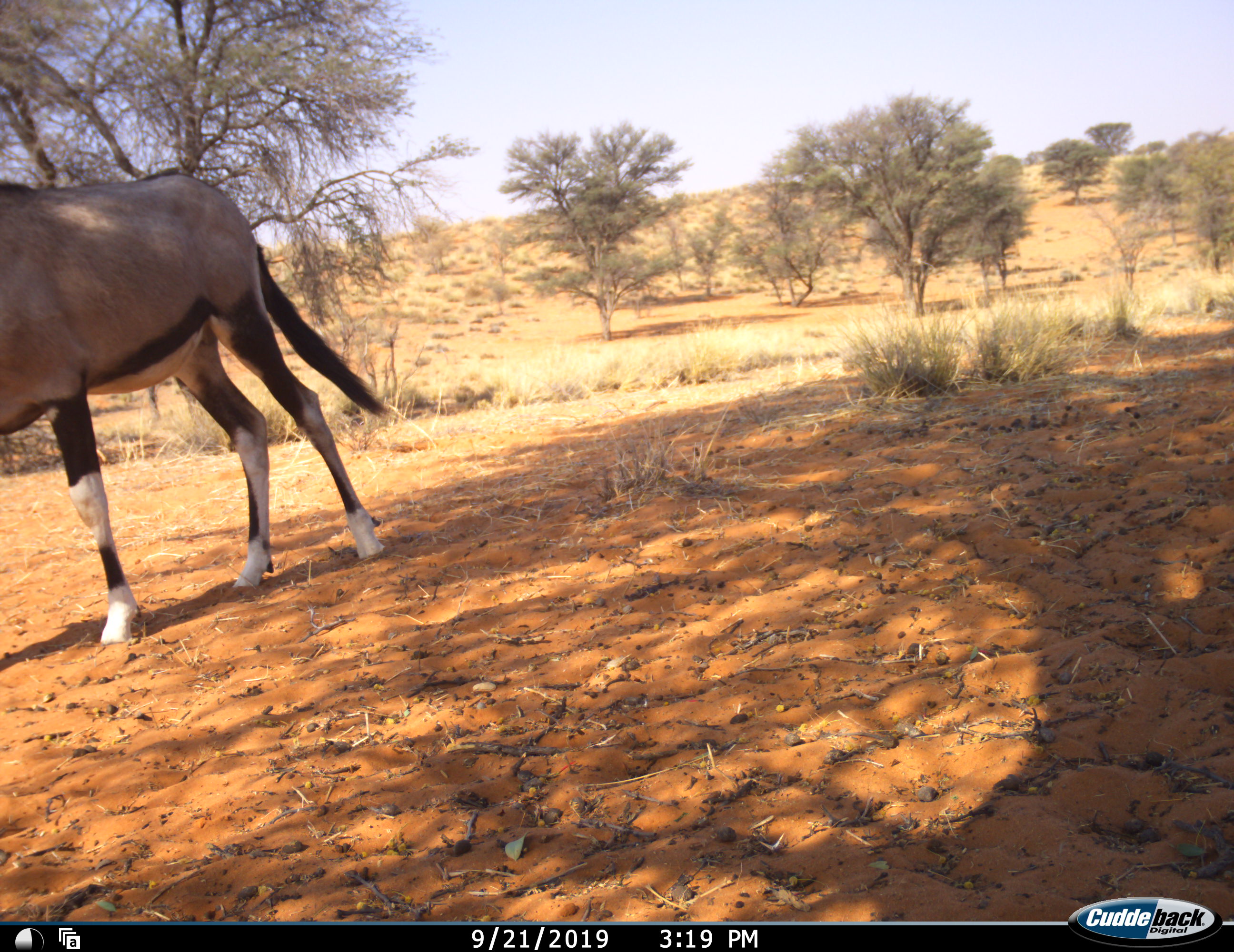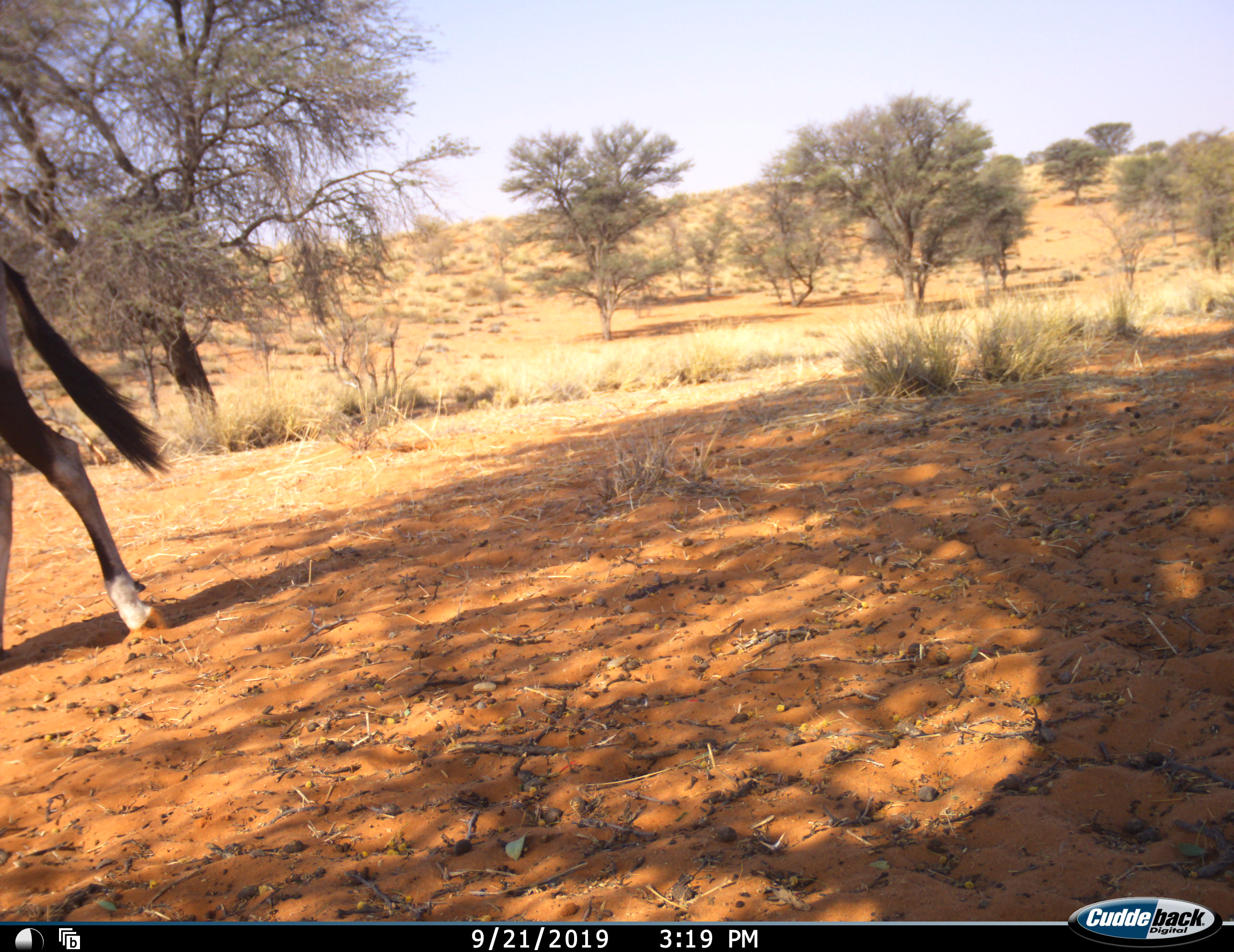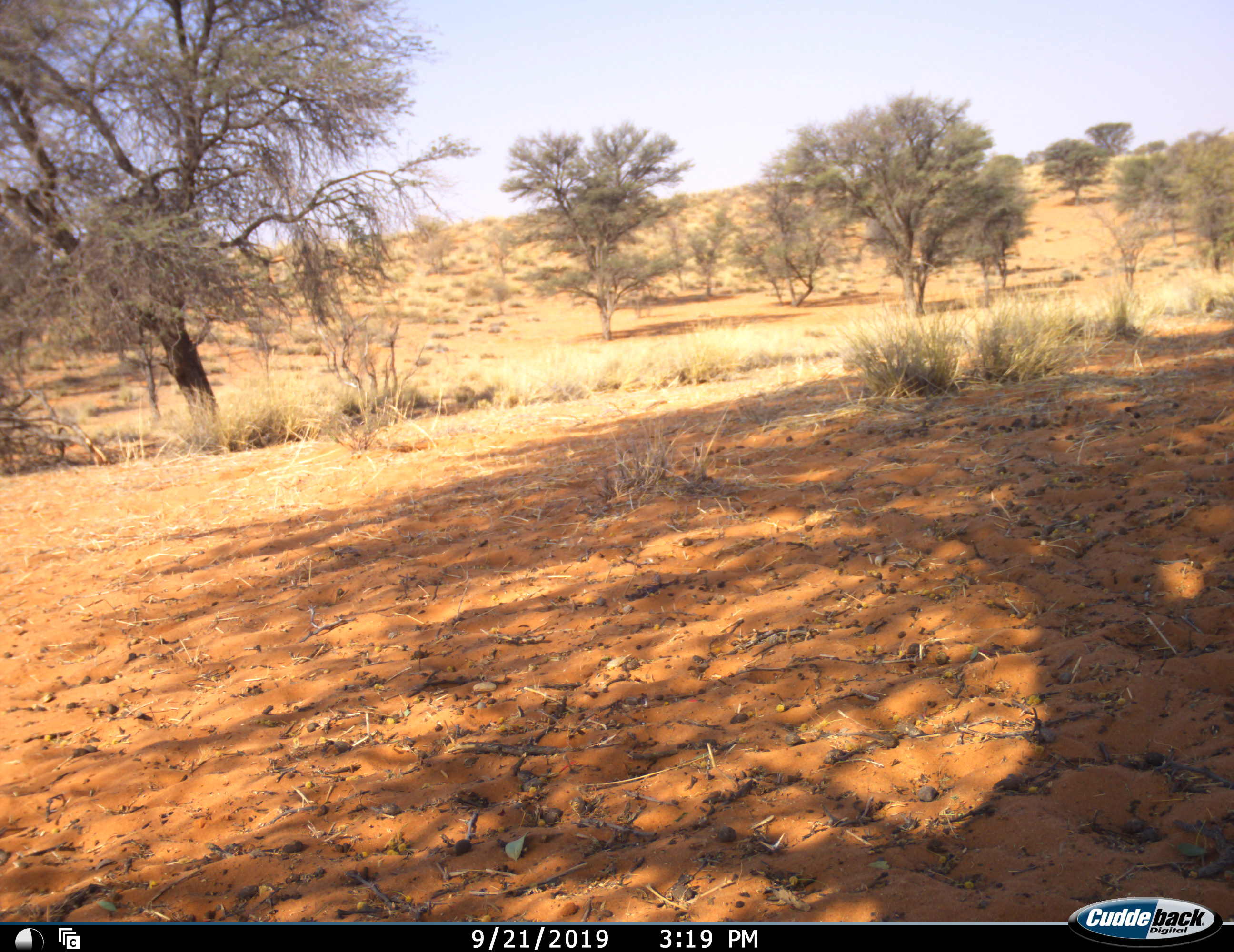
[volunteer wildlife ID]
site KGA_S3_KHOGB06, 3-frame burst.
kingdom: Animalia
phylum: Chordata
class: Mammalia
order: Artiodactyla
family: Bovidae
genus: Oryx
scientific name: Oryx gazella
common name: gemsbok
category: oryx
Oryx (gemsbok) (Oryx gazella), count 1. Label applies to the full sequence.